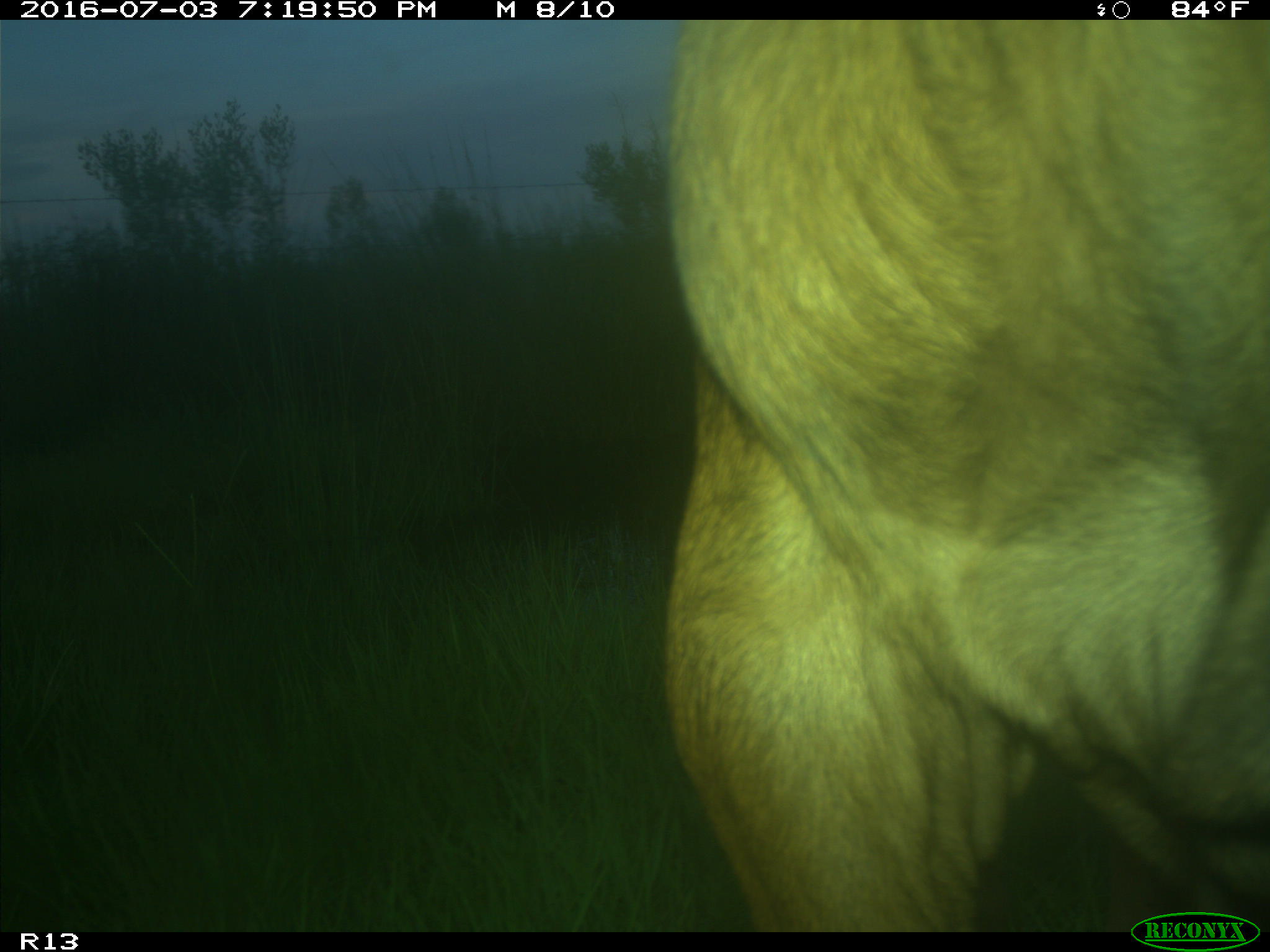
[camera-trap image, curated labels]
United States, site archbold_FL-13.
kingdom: Animalia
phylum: Chordata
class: Mammalia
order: Artiodactyla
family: Bovidae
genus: Bos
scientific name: Bos taurus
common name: domestic cow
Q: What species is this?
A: Bos taurus (domestic cow).